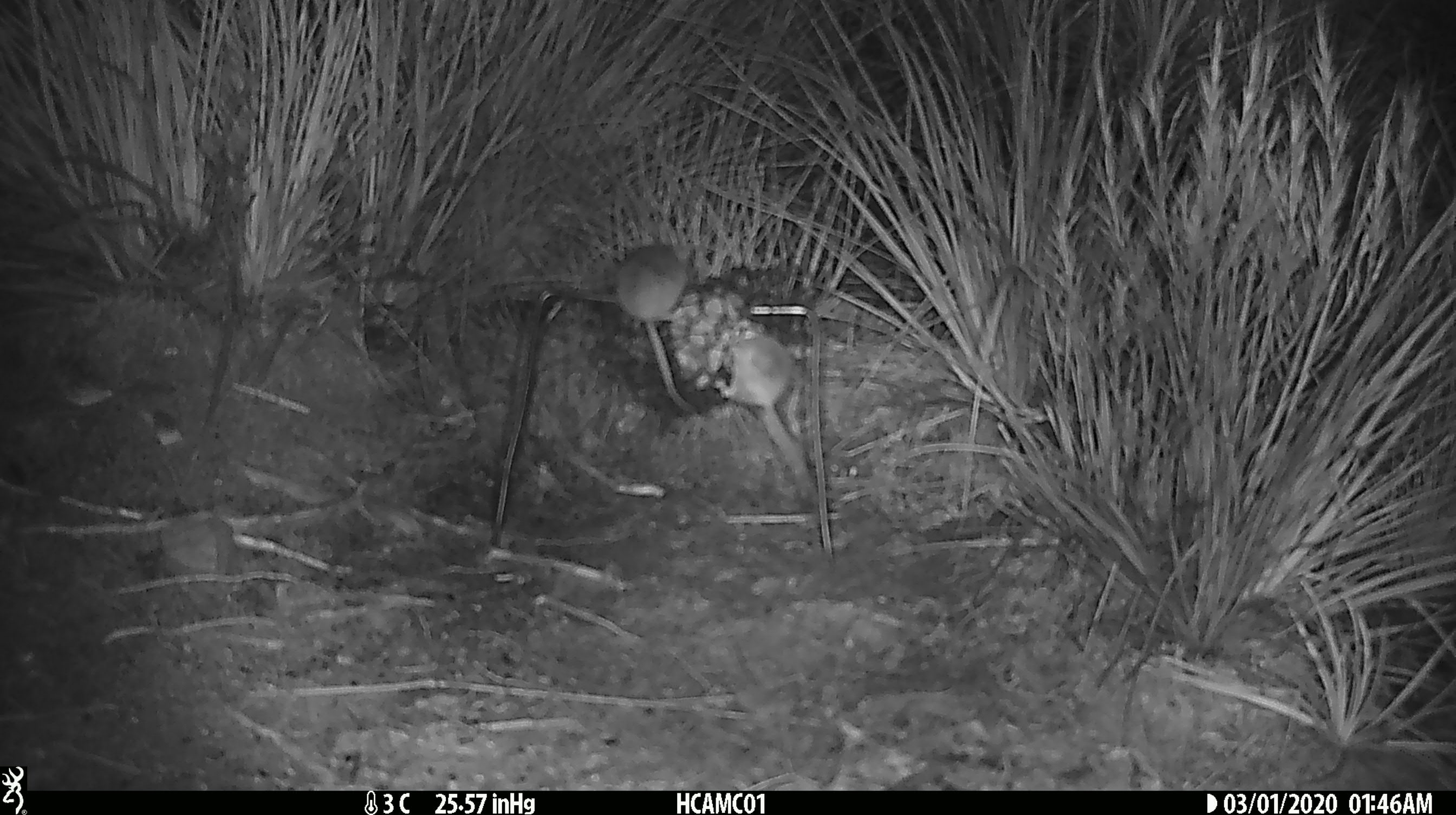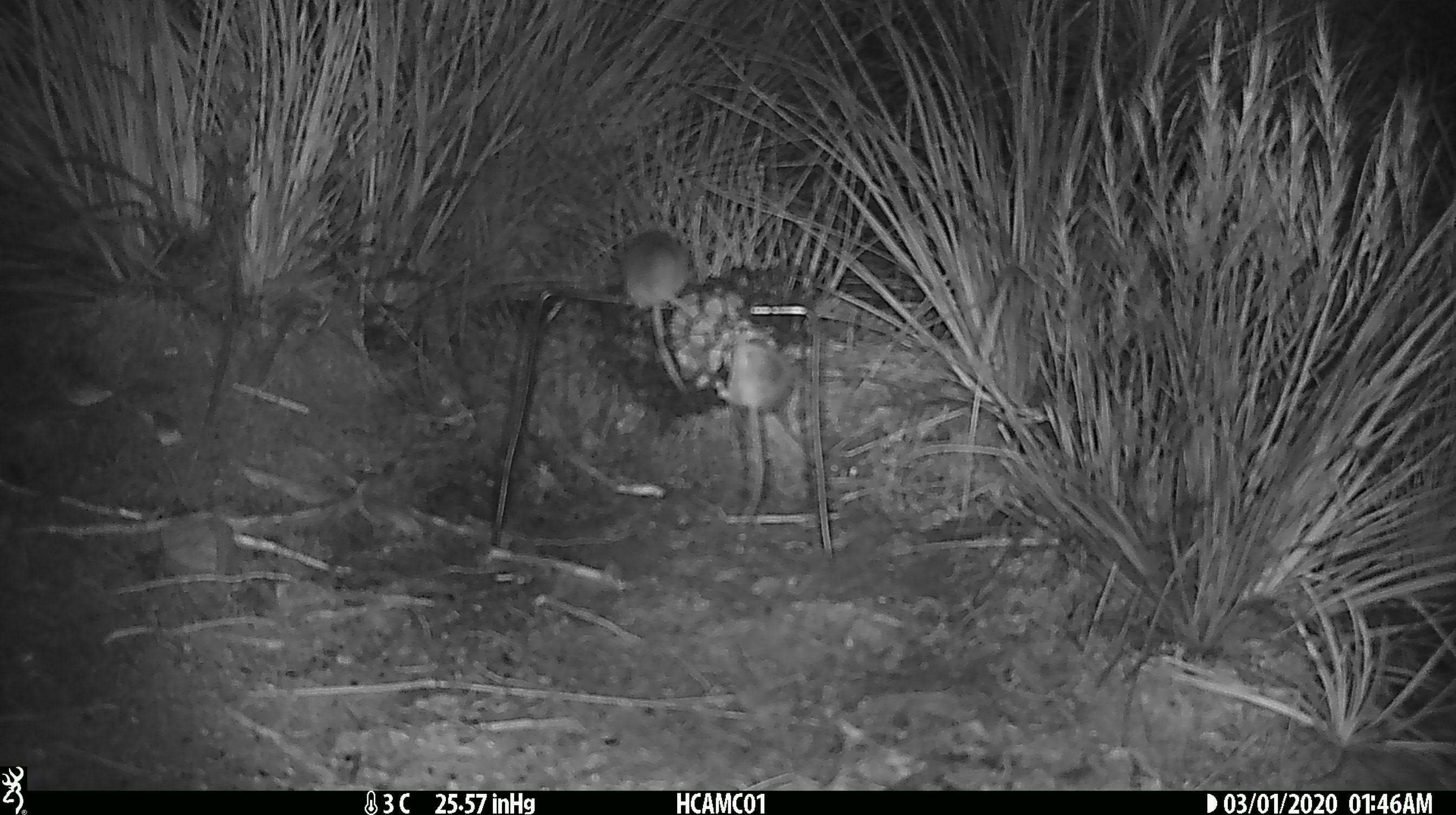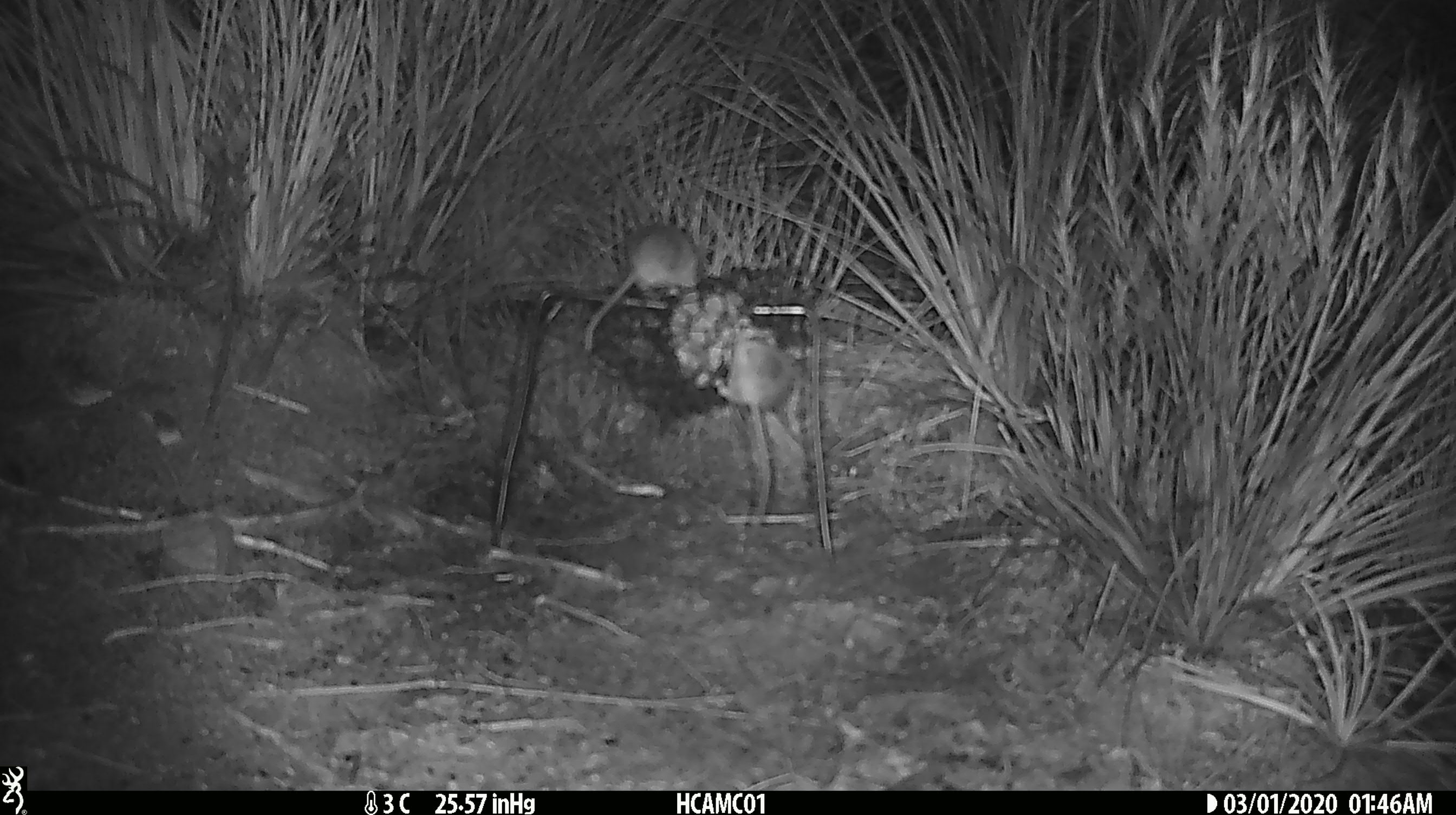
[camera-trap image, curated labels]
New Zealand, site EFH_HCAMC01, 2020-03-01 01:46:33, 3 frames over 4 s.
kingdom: Animalia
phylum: Chordata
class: Mammalia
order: Rodentia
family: Muridae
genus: Mus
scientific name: Mus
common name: mouse